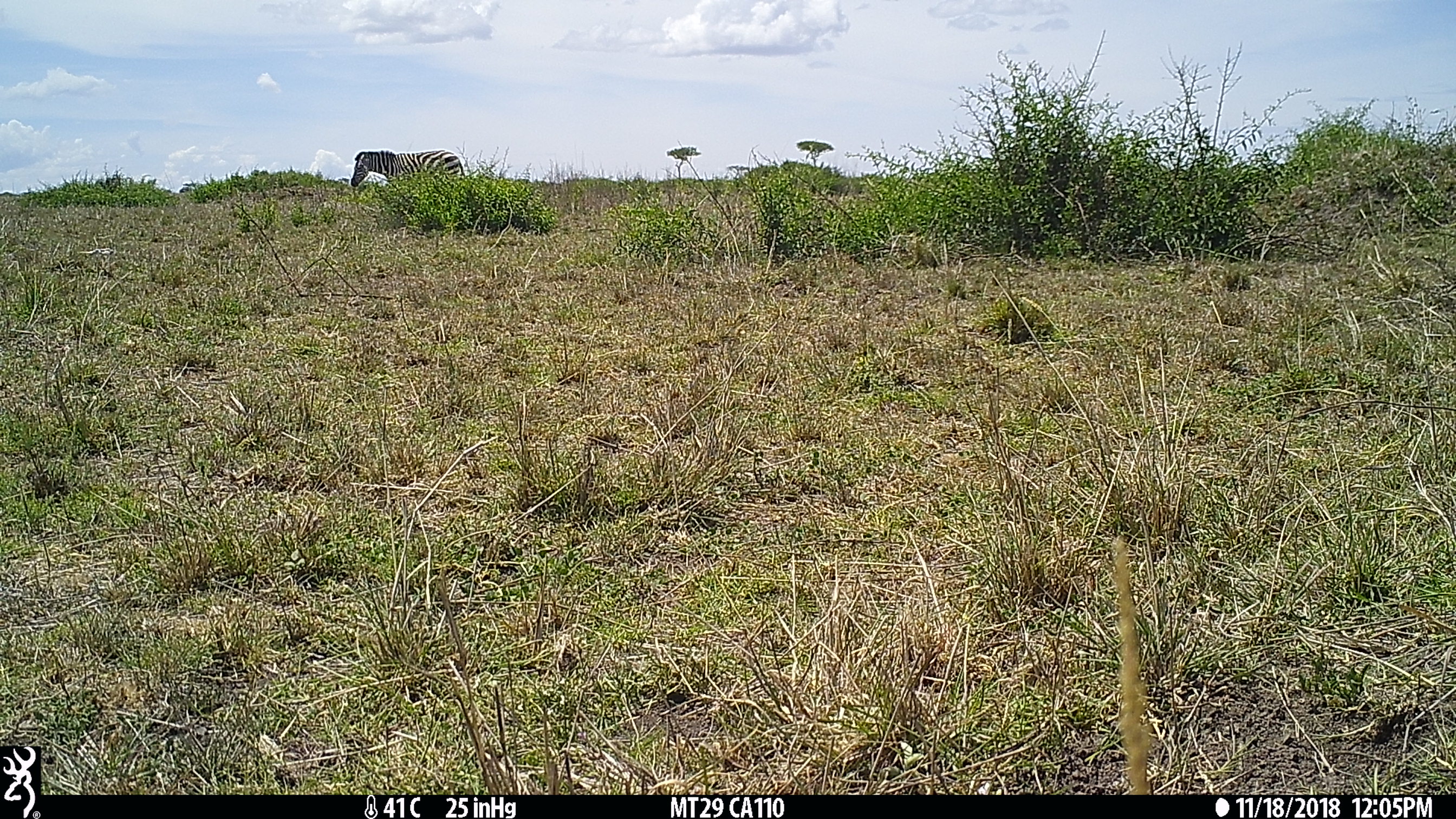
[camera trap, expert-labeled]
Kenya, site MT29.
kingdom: Animalia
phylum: Chordata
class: Mammalia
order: Perissodactyla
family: Equidae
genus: Equus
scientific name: Equus quagga burchellii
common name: burchell's zebra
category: zebra